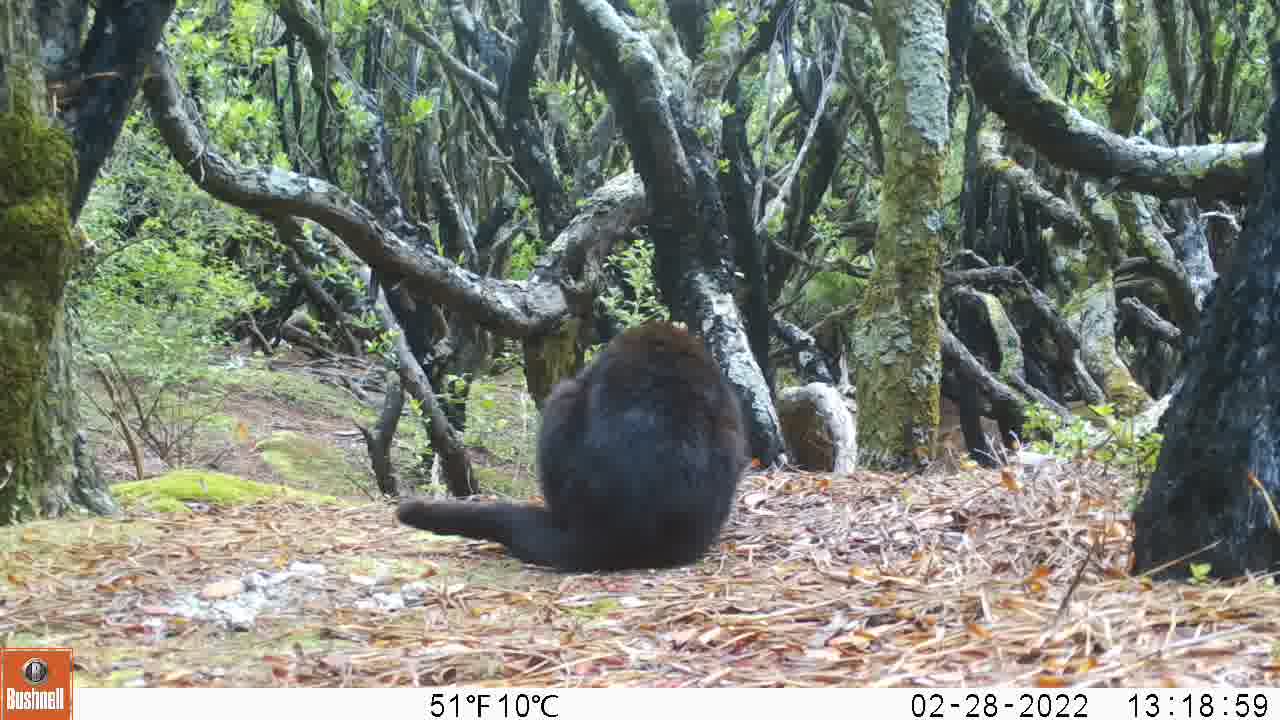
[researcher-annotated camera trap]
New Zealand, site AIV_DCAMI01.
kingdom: Animalia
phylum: Chordata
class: Mammalia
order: Carnivora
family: Felidae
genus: Felis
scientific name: Felis catus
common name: domestic cat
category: cat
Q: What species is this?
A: Cat (domestic cat) (Felis catus).